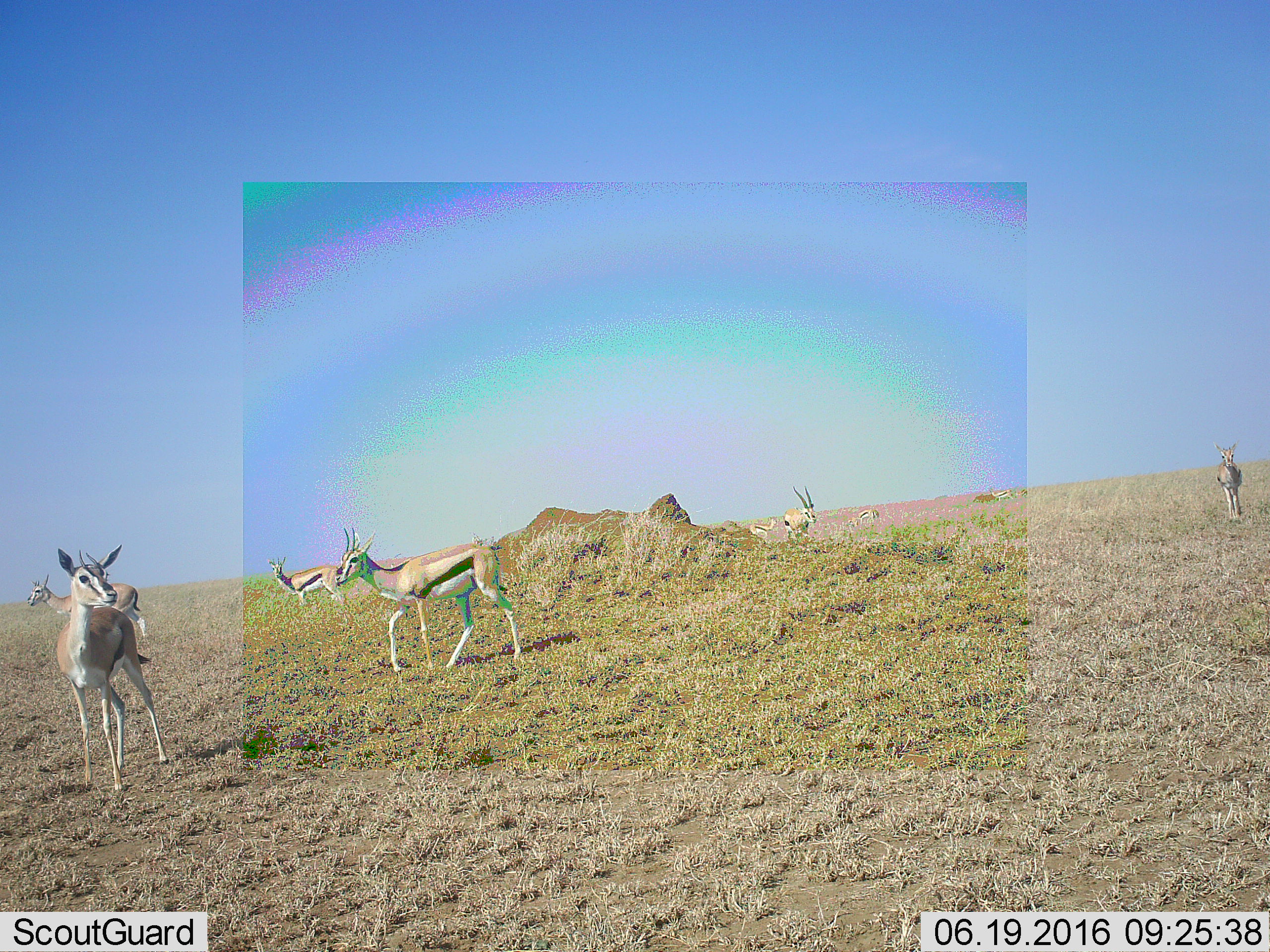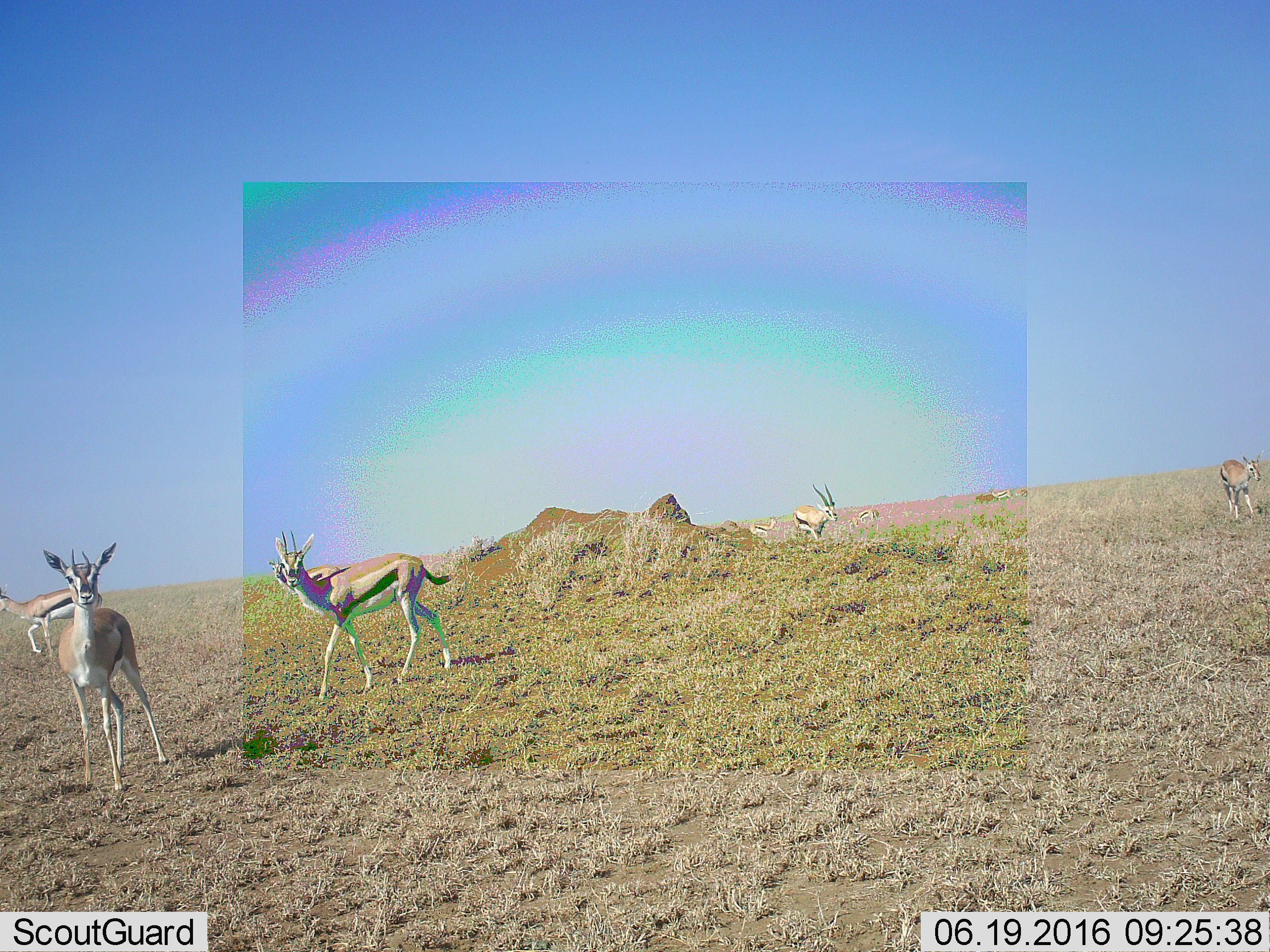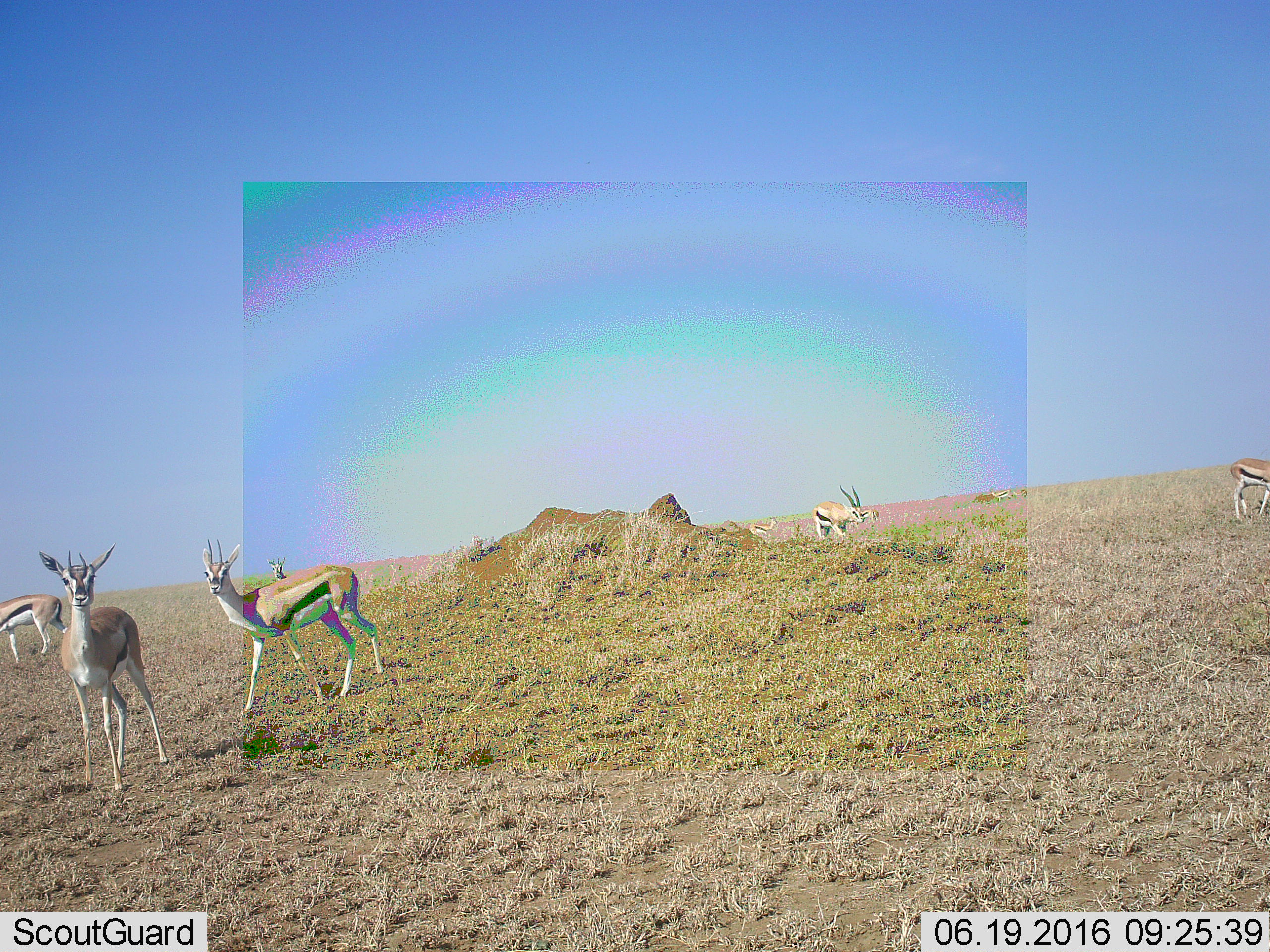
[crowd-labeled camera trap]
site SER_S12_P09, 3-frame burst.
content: unidentified animal